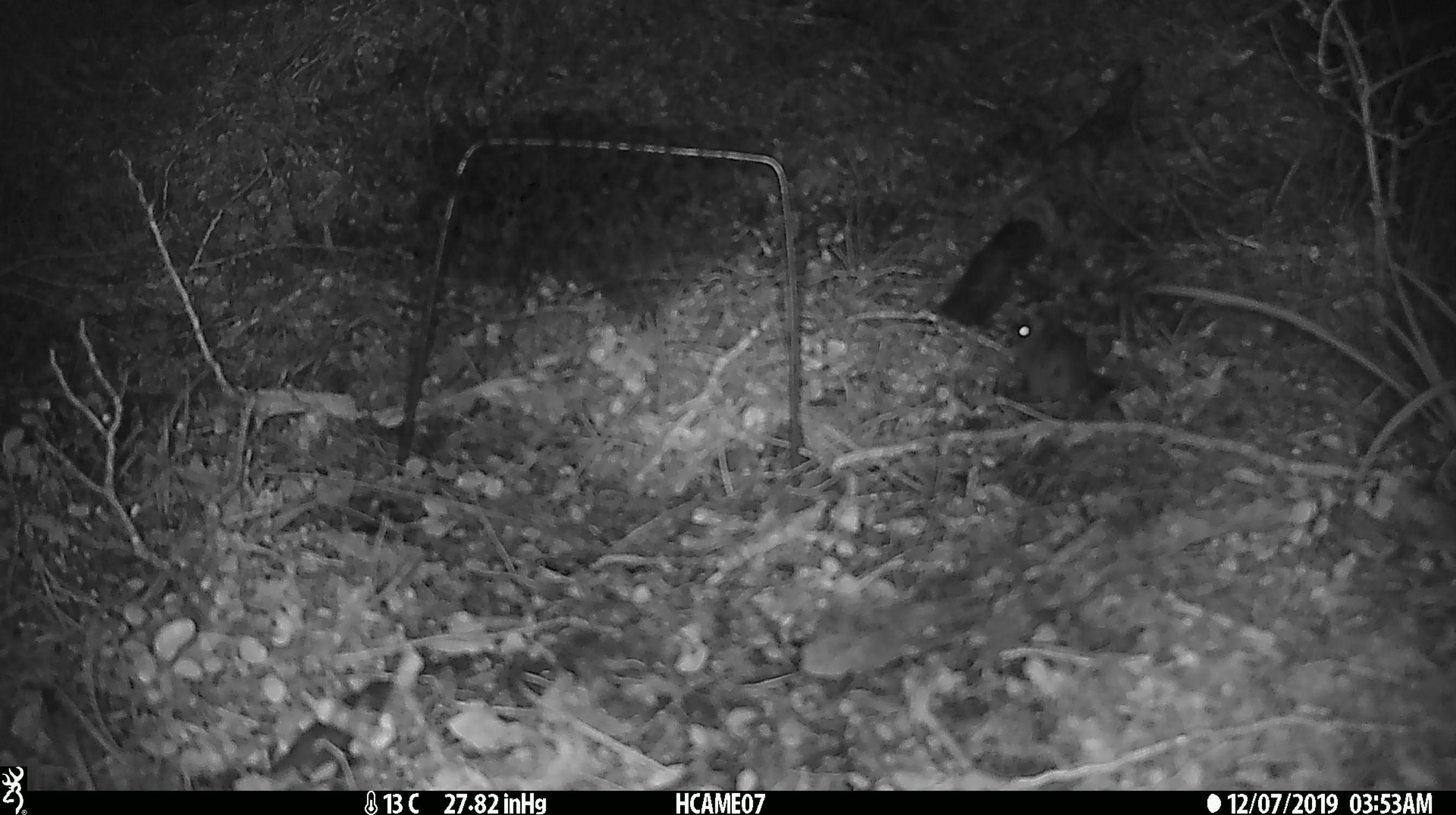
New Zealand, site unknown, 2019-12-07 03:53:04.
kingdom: Animalia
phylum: Chordata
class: Mammalia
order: Rodentia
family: Muridae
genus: Mus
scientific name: Mus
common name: mouse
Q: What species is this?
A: Mouse (Mus).